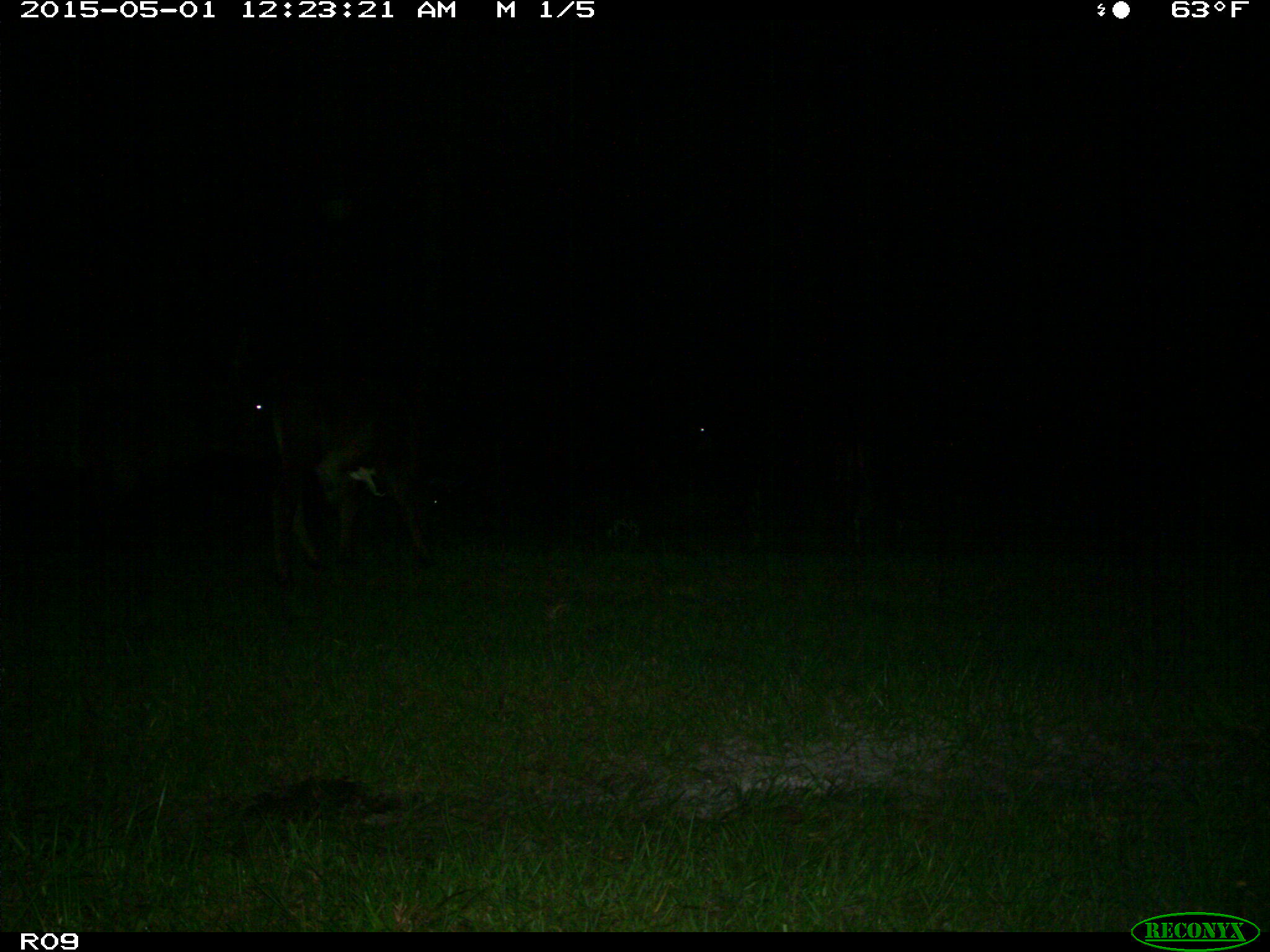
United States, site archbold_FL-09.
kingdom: Animalia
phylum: Chordata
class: Mammalia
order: Artiodactyla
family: Bovidae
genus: Bos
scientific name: Bos taurus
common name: domestic cow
Bos taurus (domestic cow).